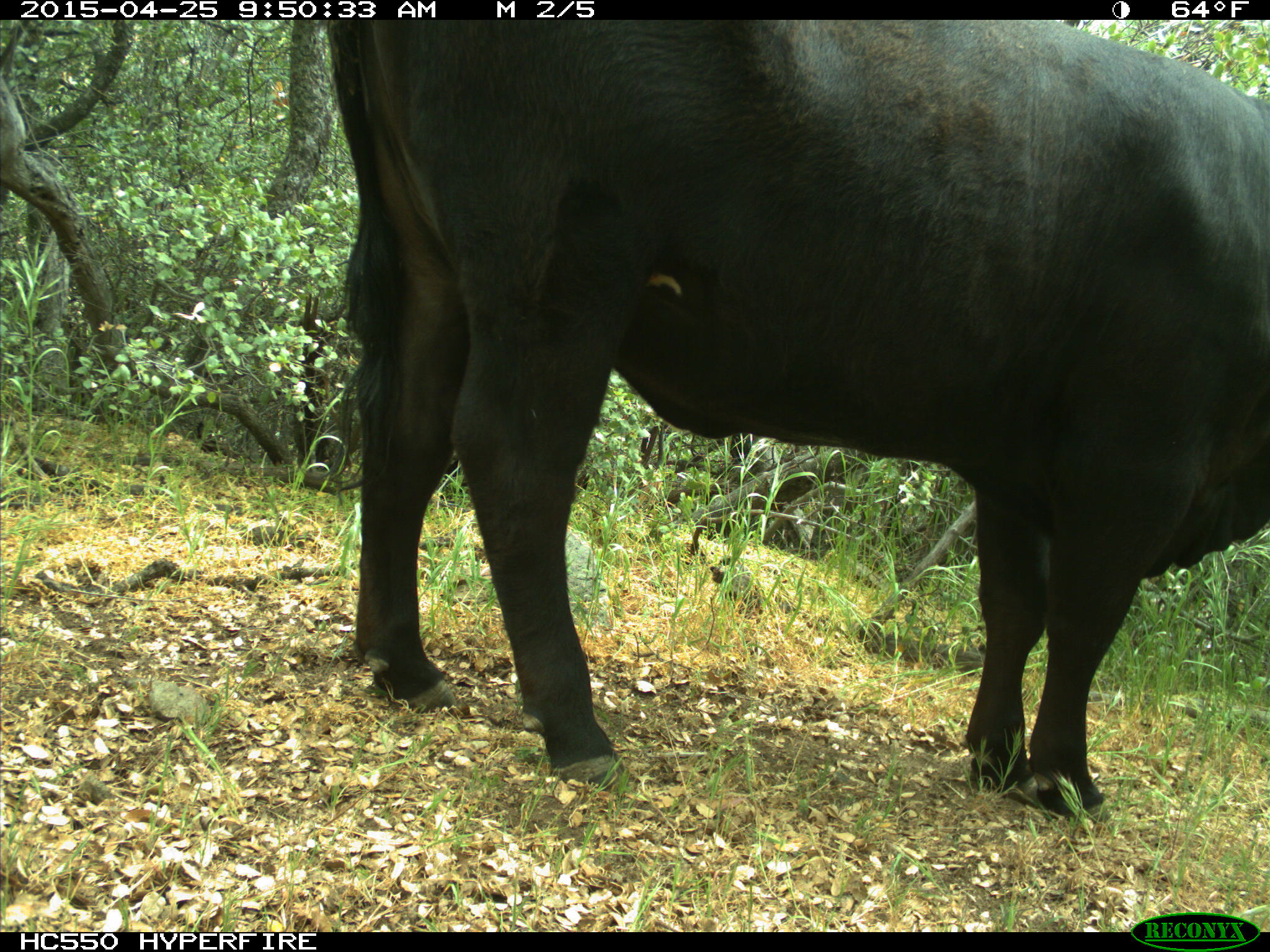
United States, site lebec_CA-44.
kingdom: Animalia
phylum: Chordata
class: Mammalia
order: Artiodactyla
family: Suidae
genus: Sus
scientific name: Sus scrofa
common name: wild boar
Sus scrofa (wild boar).